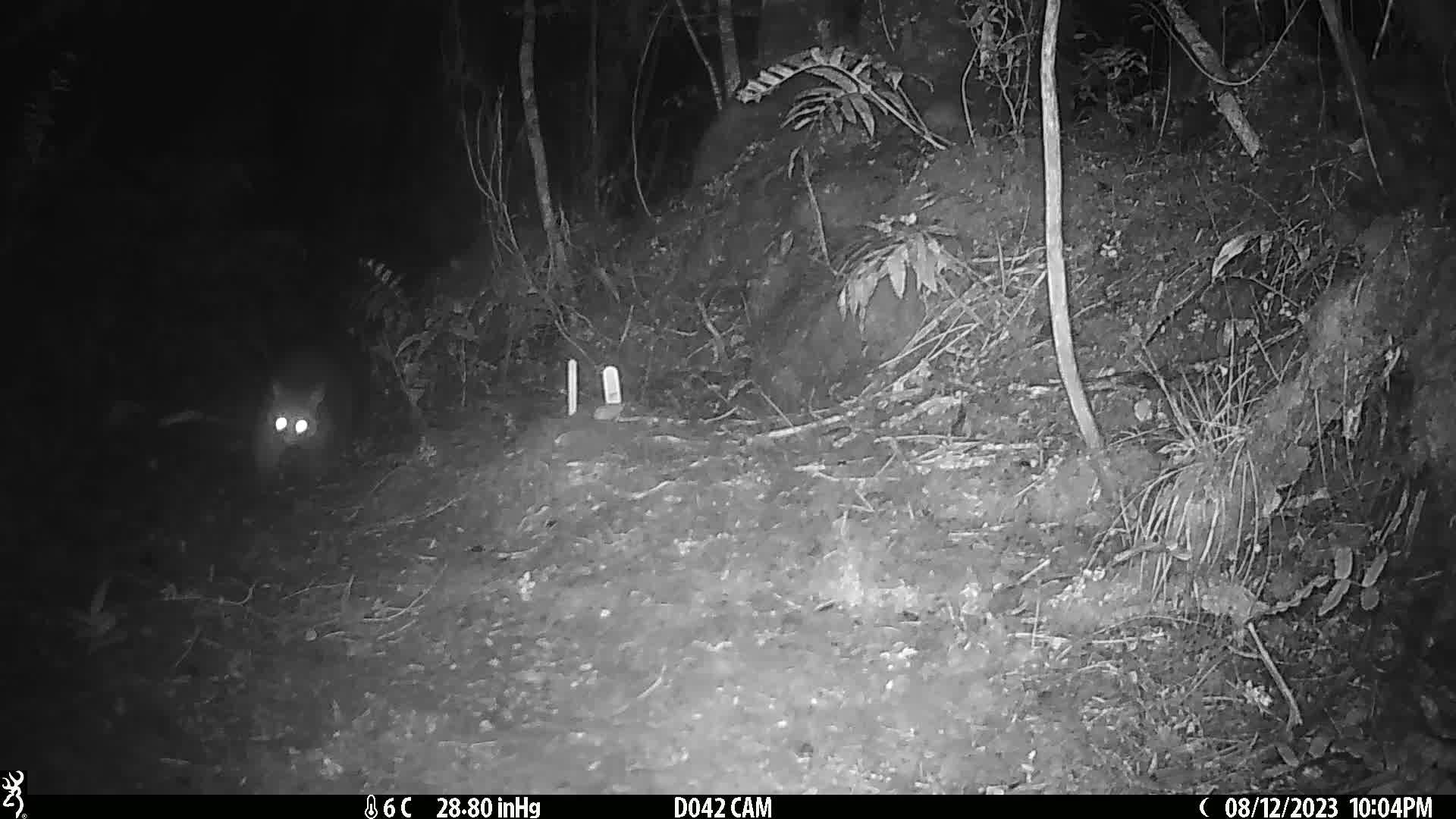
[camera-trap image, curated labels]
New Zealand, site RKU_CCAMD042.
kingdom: Animalia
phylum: Chordata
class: Mammalia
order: Diprotodontia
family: Phalangeridae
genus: Trichosurus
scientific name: Trichosurus vulpecula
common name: common brushtail possum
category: possum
Possum (common brushtail possum) (Trichosurus vulpecula).